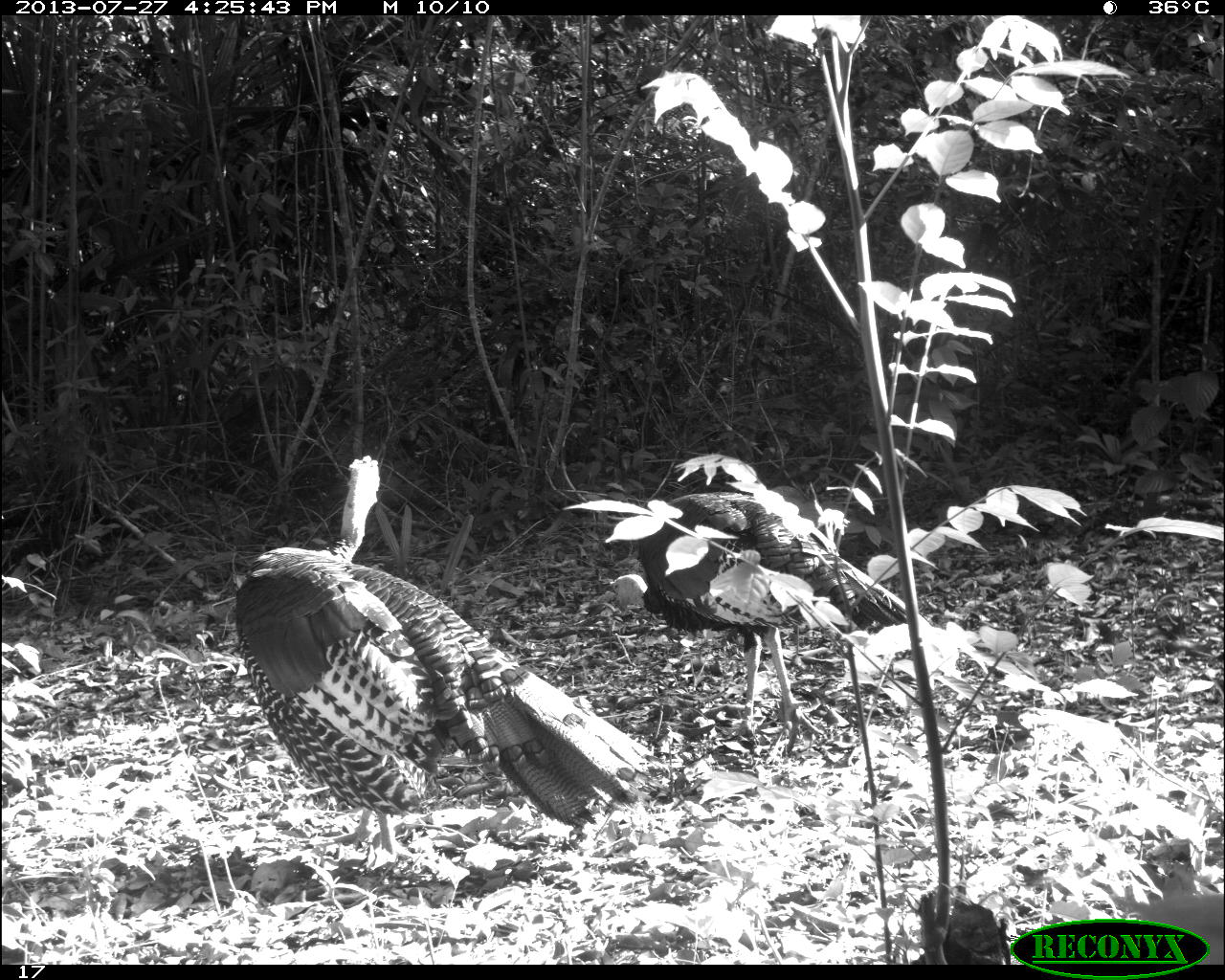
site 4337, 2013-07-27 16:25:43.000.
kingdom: Animalia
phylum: Chordata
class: Aves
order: Galliformes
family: Phasianidae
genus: Meleagris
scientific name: Meleagris ocellata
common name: ocellated turkey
Meleagris ocellata (ocellated turkey), count 2, sex male.